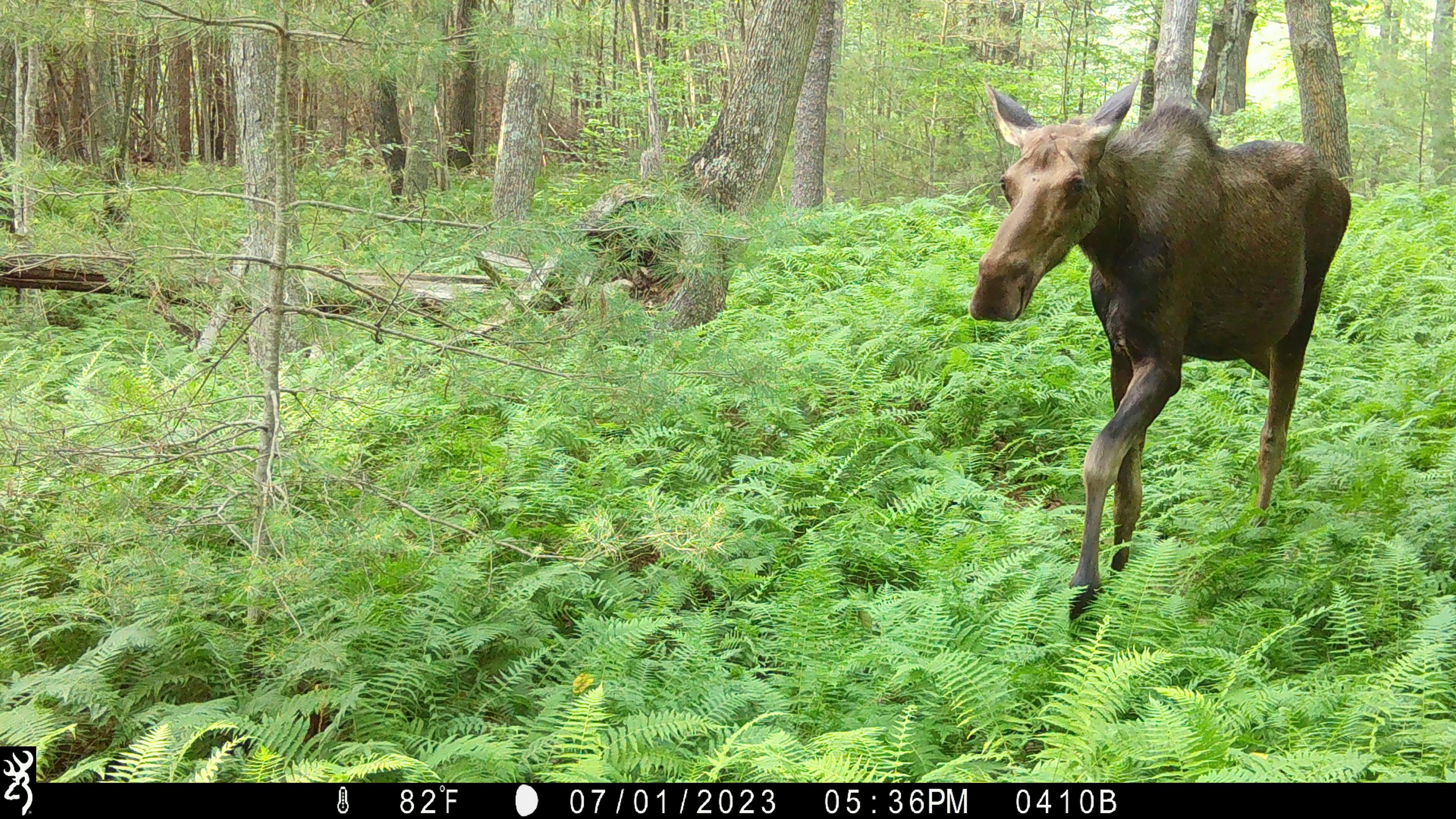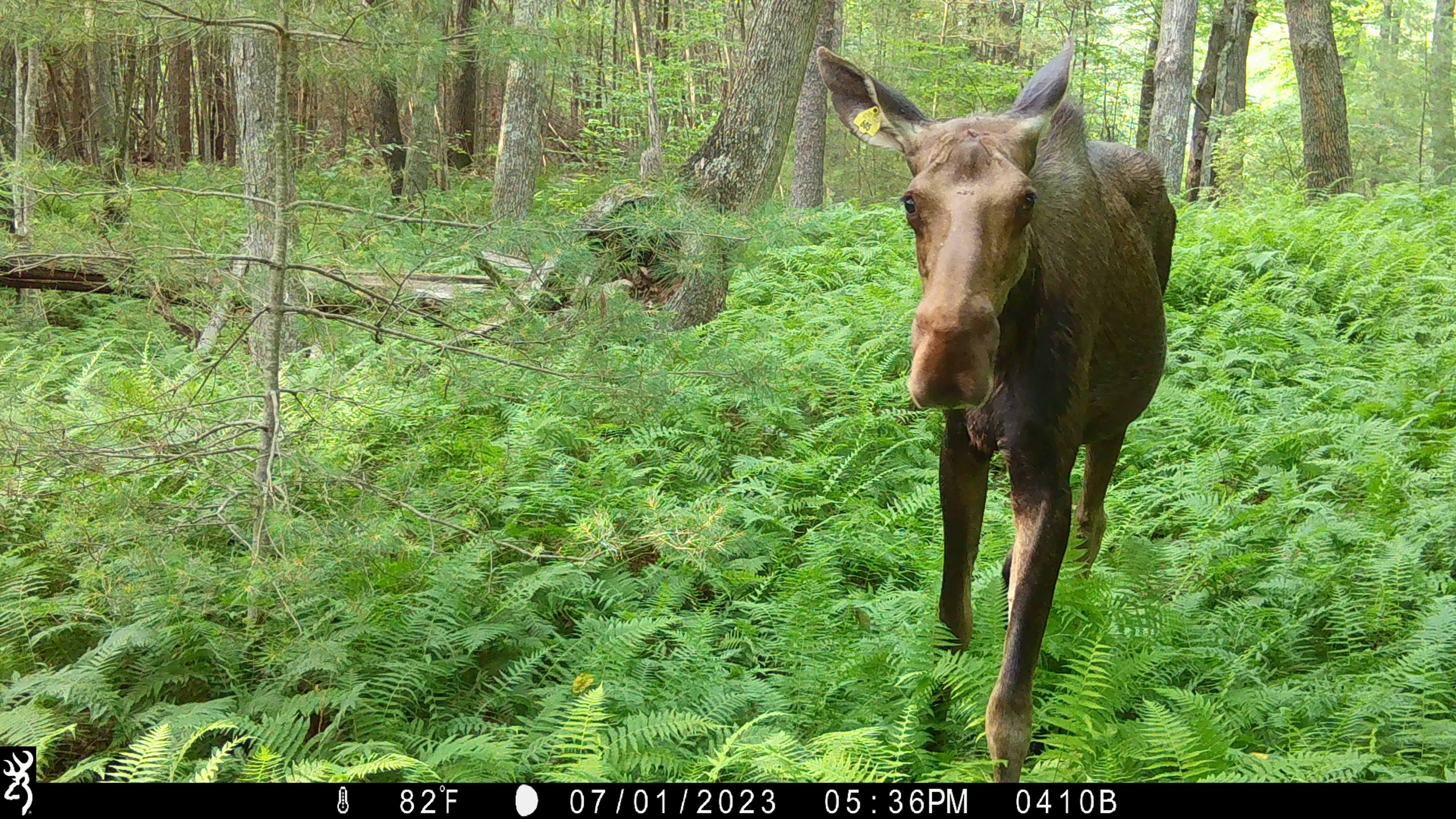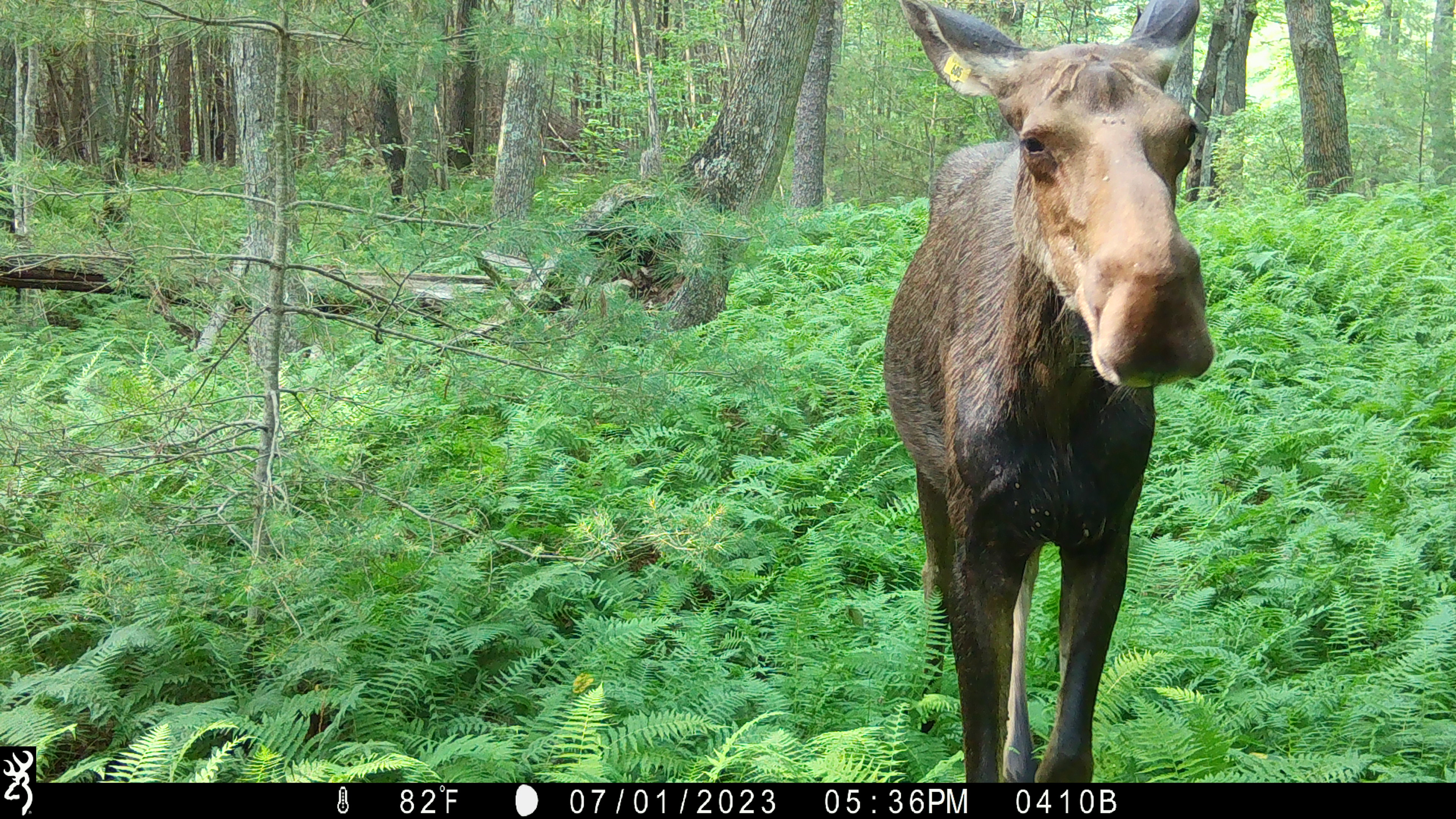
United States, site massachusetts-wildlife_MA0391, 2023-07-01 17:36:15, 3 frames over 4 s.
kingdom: Animalia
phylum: Chordata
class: Mammalia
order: Artiodactyla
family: Cervidae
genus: Alces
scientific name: Alces alces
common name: moose